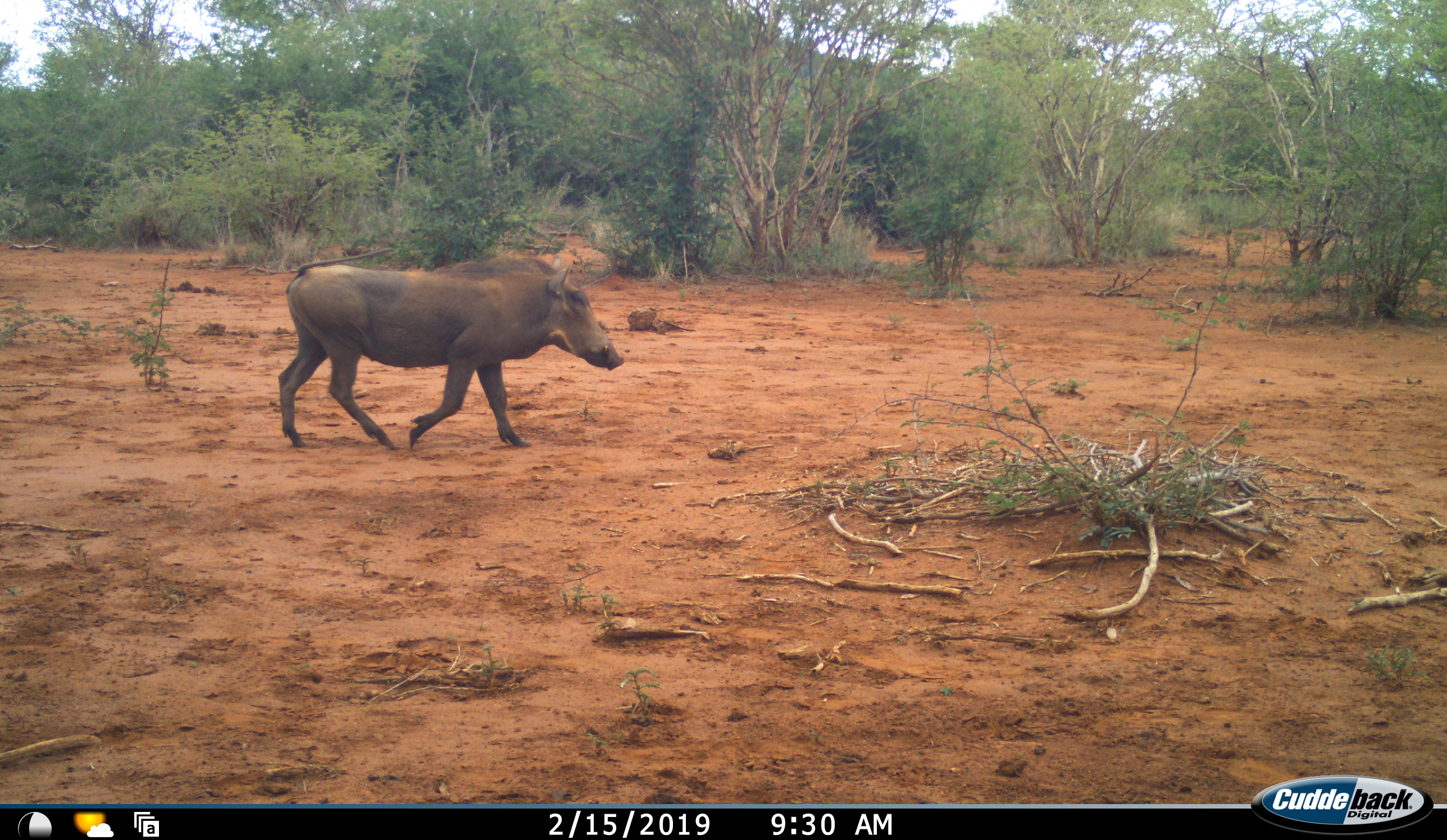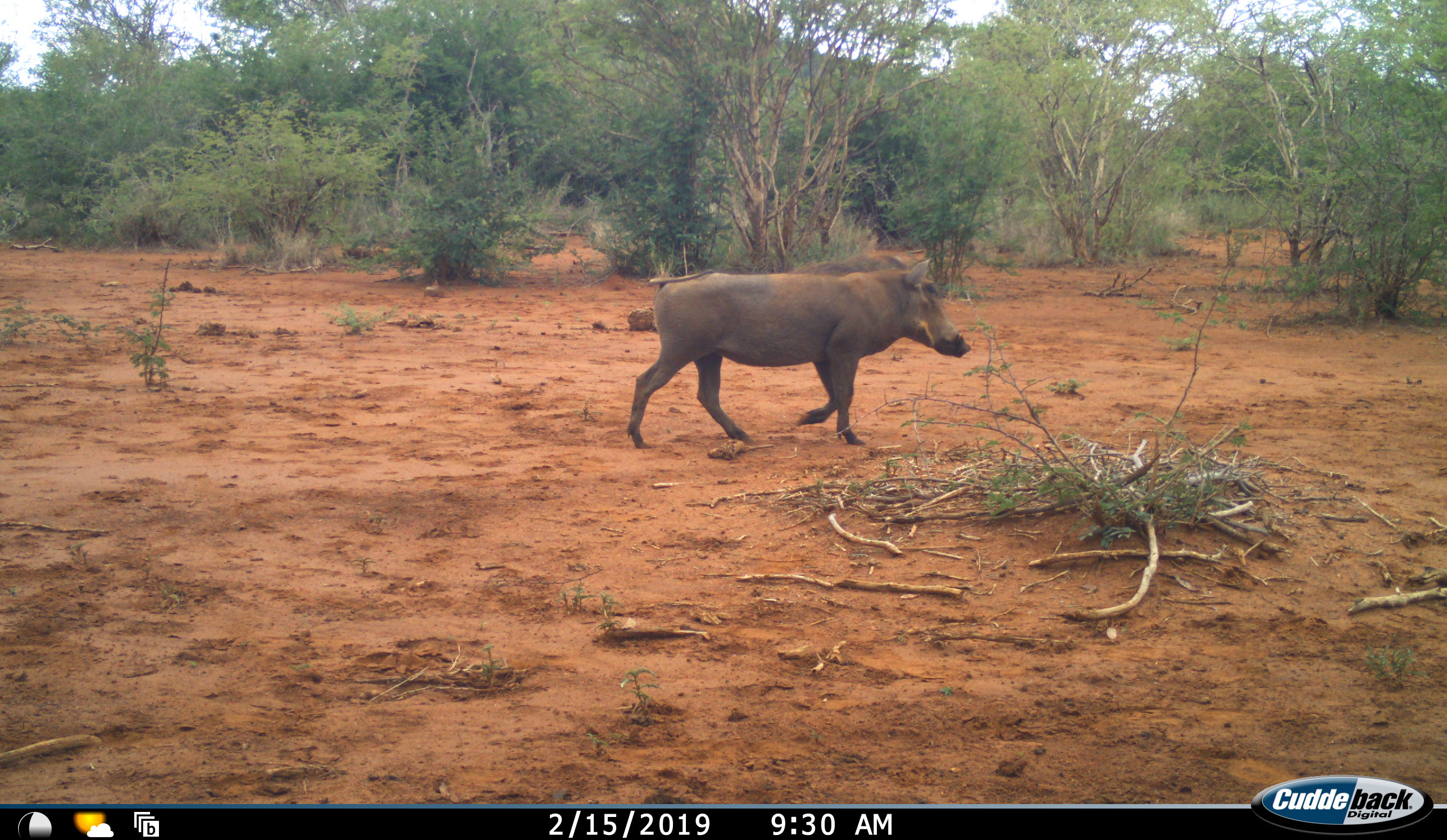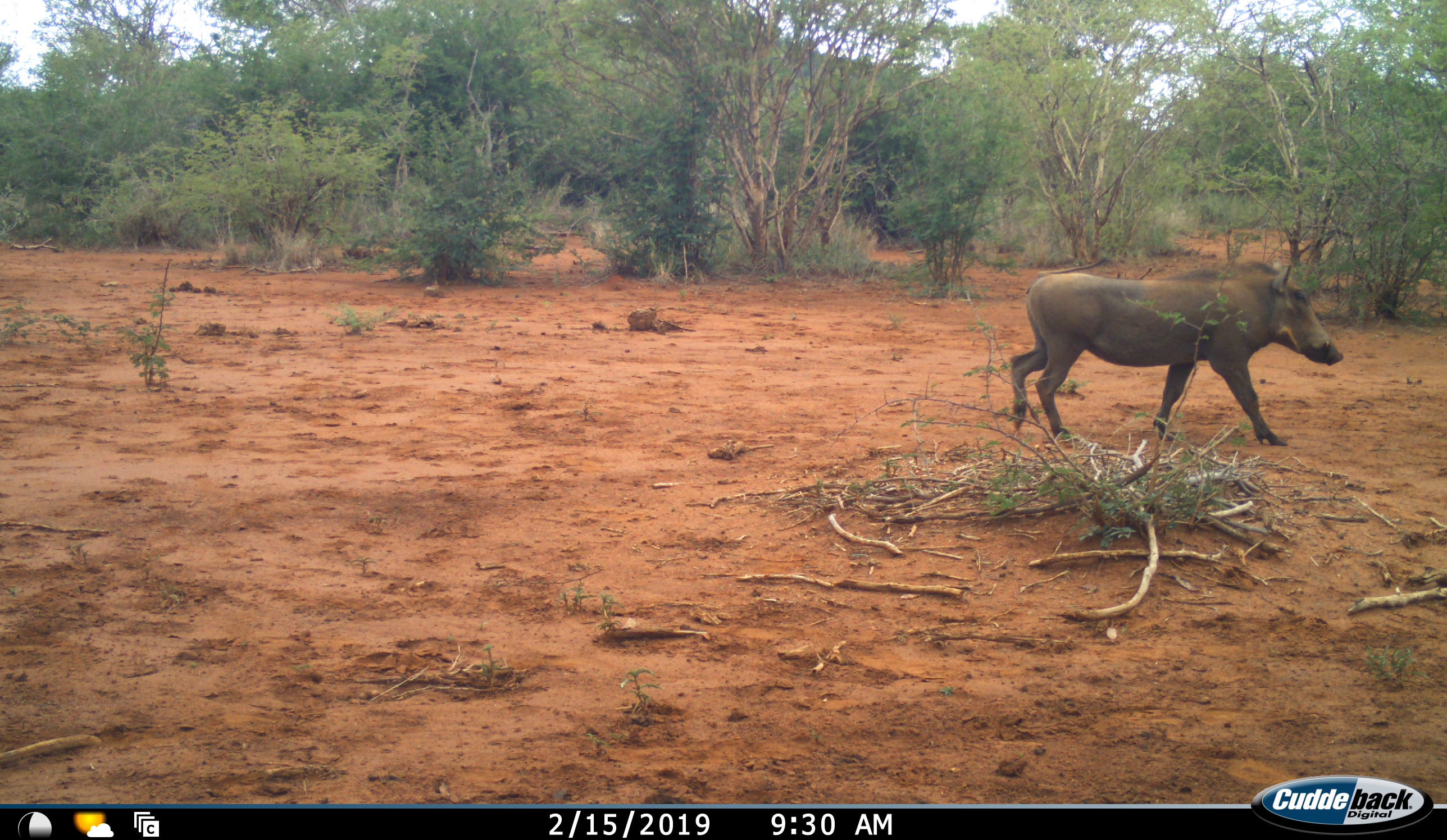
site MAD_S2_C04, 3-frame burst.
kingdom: Animalia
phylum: Chordata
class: Mammalia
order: Artiodactyla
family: Suidae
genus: Phacochoerus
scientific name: Phacochoerus africanus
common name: warthog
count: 1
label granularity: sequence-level